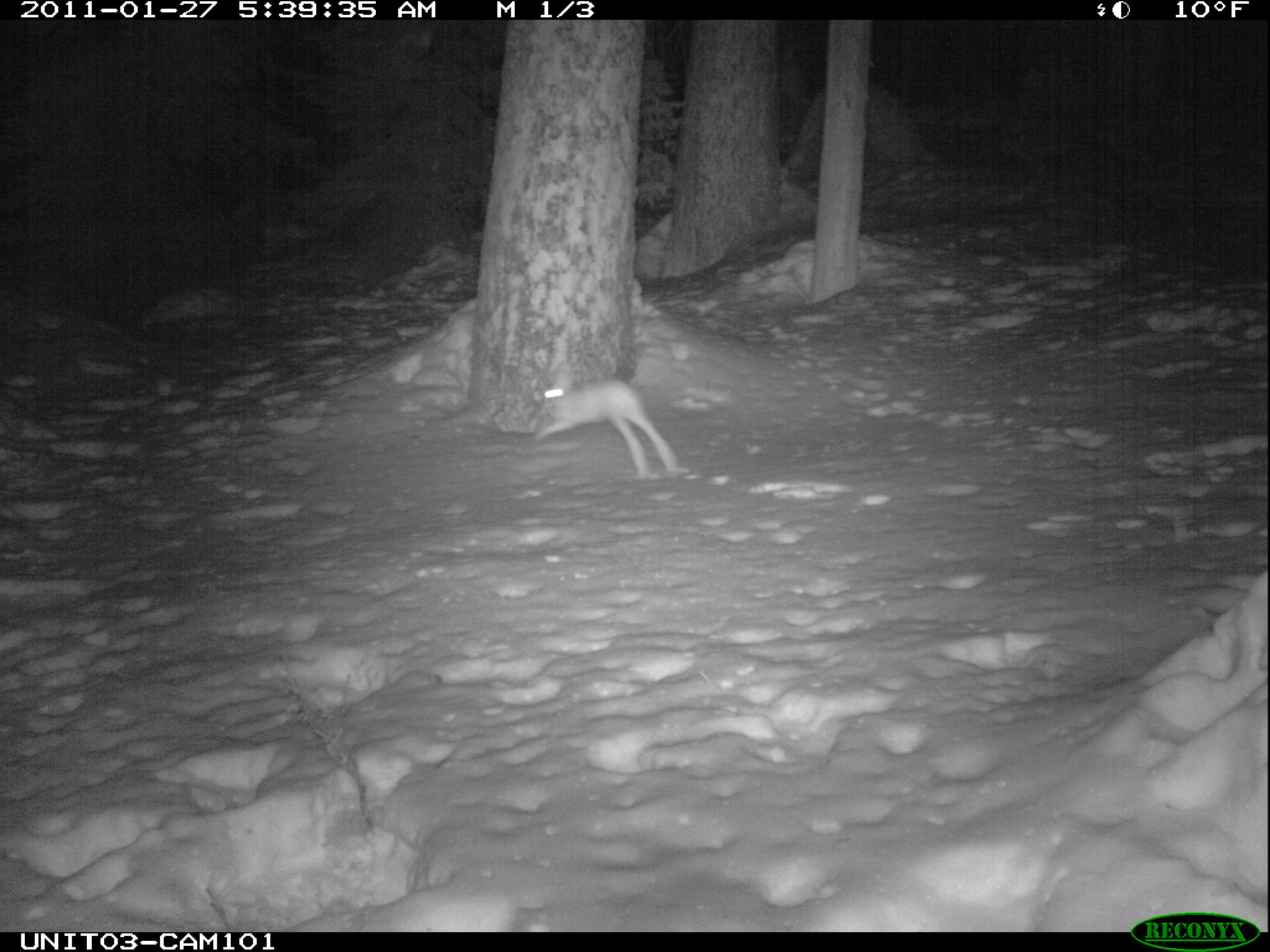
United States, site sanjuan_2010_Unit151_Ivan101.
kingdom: Animalia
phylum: Chordata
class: Mammalia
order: Lagomorpha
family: Leporidae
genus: Lepus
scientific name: Lepus americanus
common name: snowshoe hare